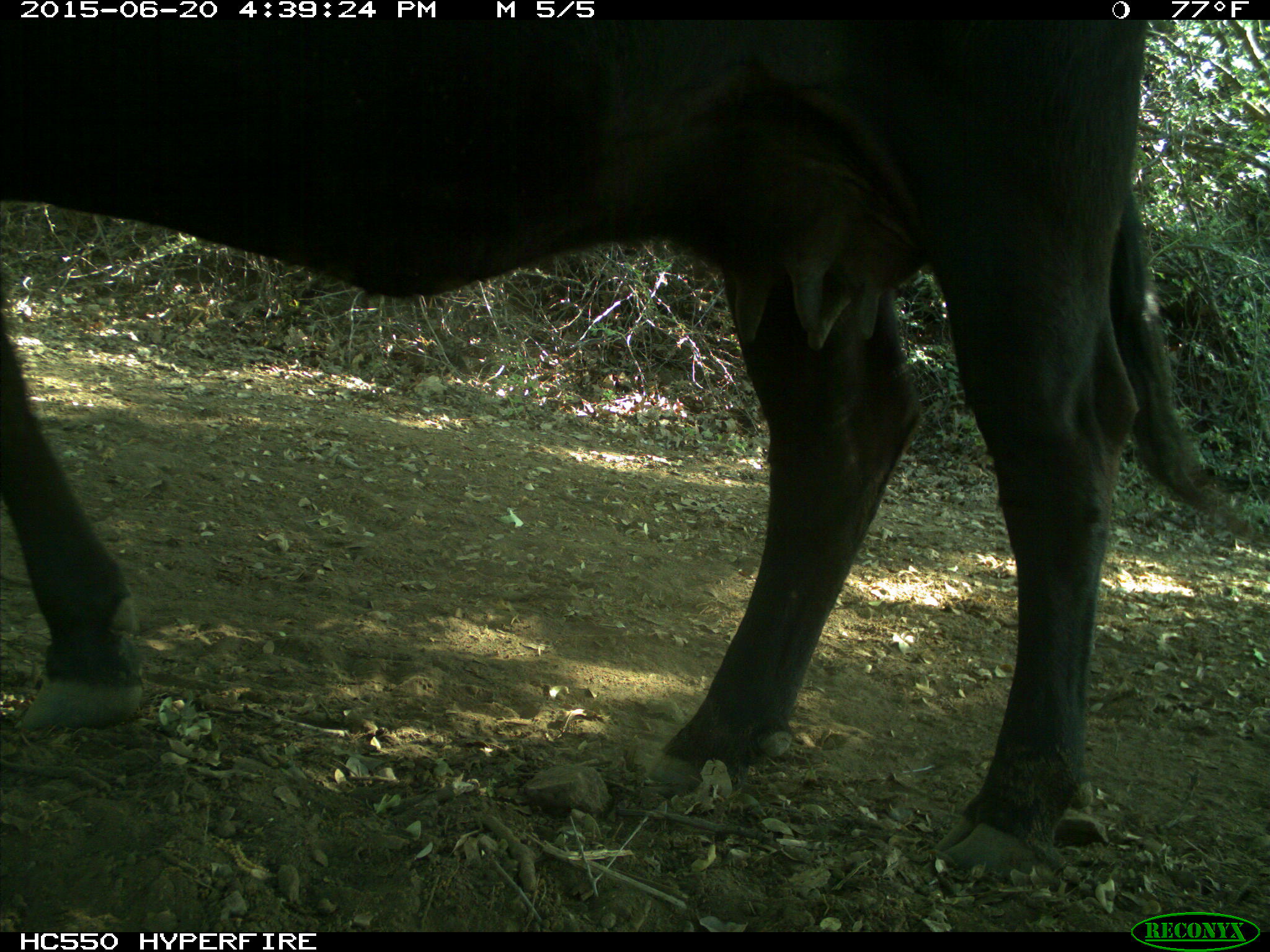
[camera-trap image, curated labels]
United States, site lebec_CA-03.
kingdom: Animalia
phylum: Chordata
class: Mammalia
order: Artiodactyla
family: Bovidae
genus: Bos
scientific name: Bos taurus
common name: domestic cow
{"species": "Bos taurus (domestic cow)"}